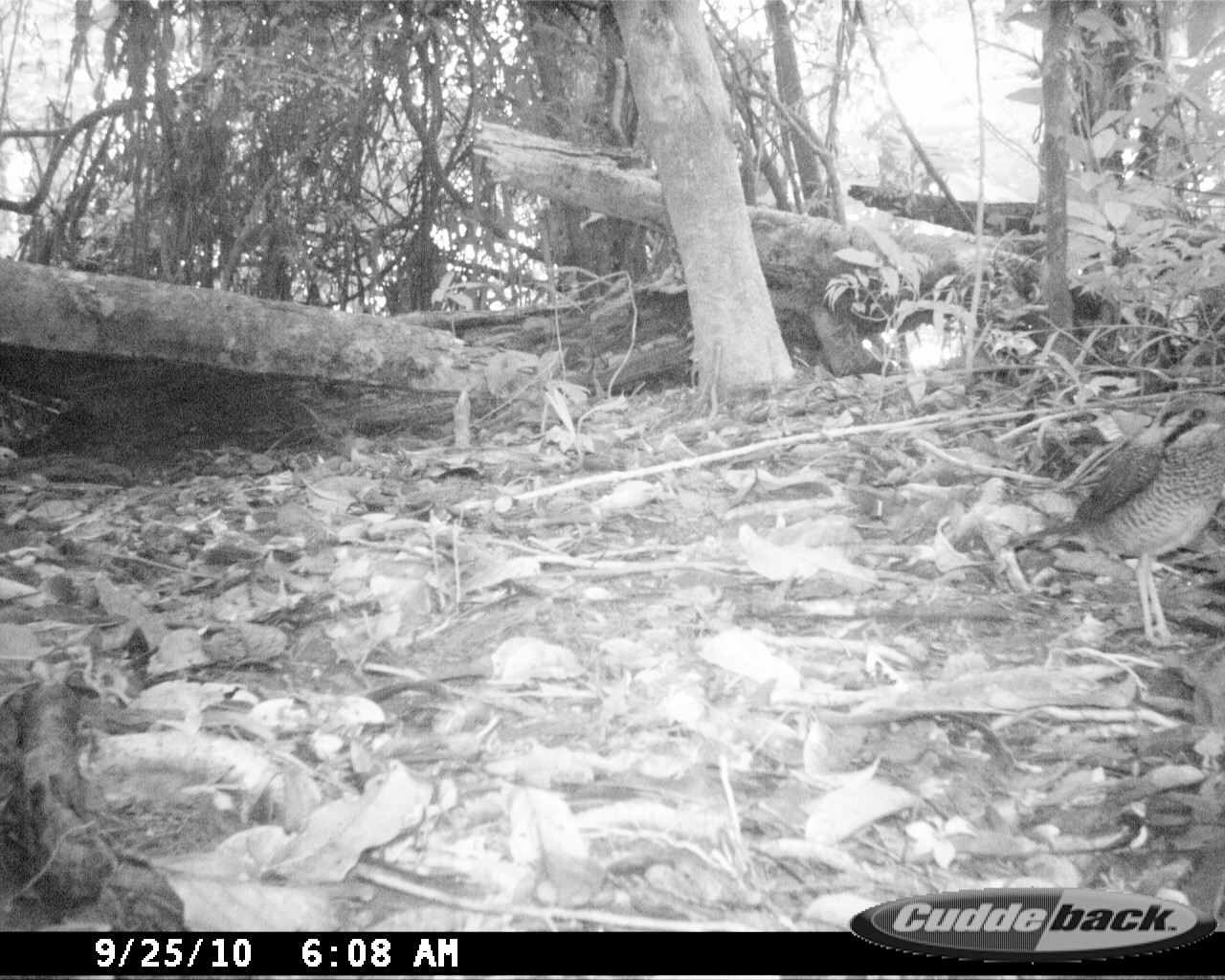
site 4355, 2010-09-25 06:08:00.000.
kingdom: Animalia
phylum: Chordata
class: Aves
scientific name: Aves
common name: bird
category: unknown bird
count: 1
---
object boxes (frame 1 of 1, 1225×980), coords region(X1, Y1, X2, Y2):
unknown bird: region(999, 393, 1225, 651)